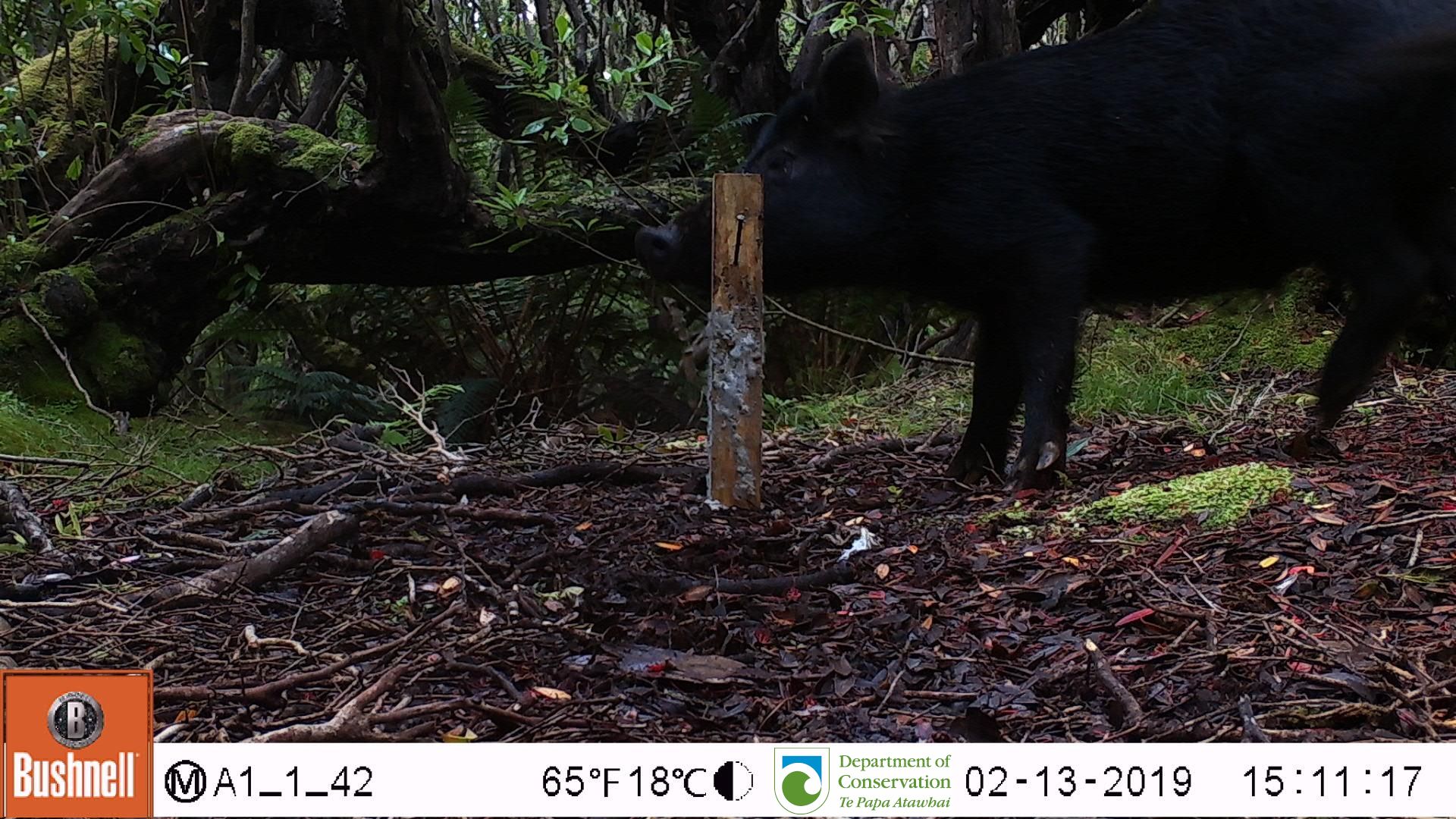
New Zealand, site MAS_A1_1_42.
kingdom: Animalia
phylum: Chordata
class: Mammalia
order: Artiodactyla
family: Suidae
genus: Sus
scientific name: Sus scrofa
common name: pig